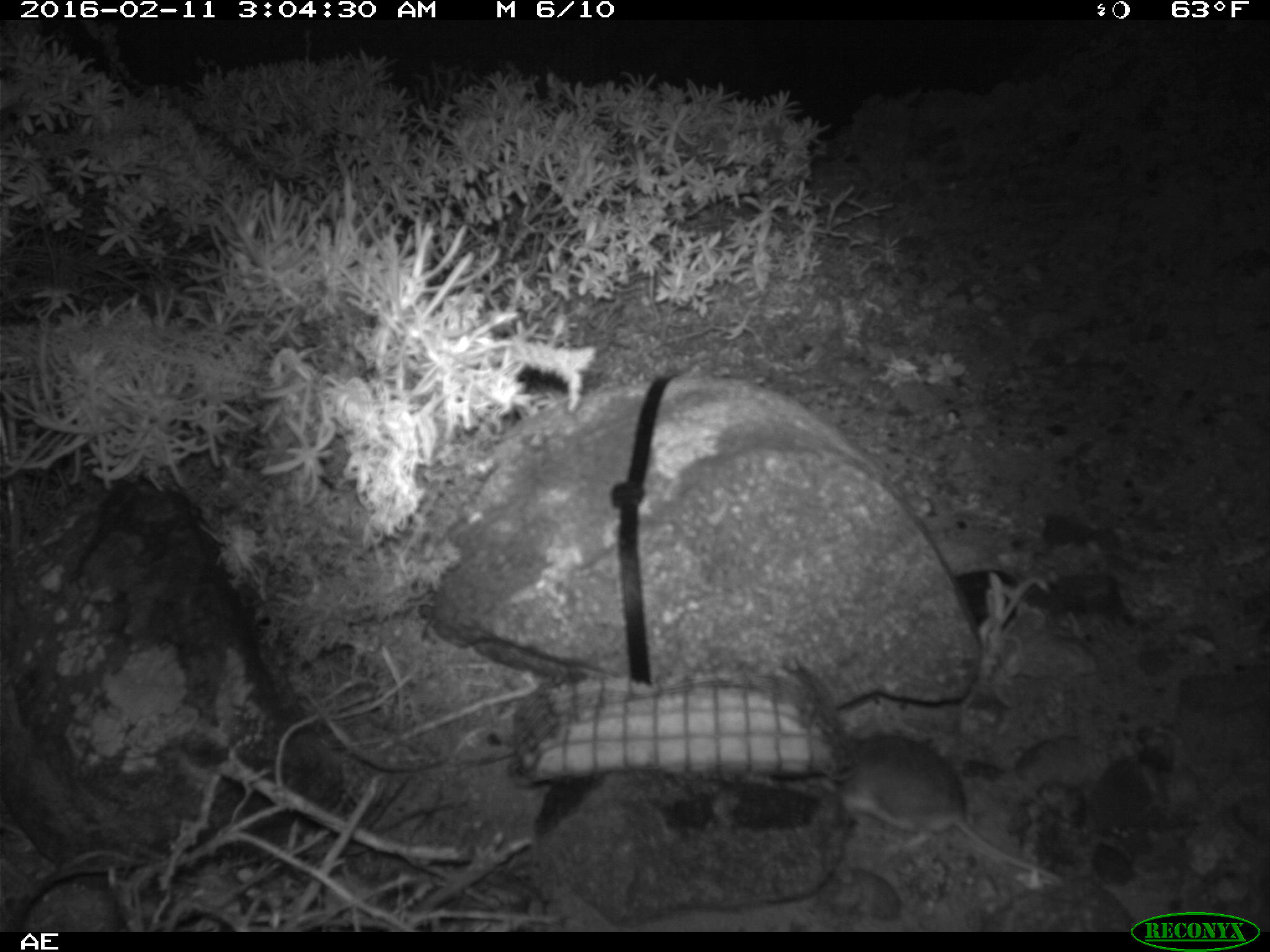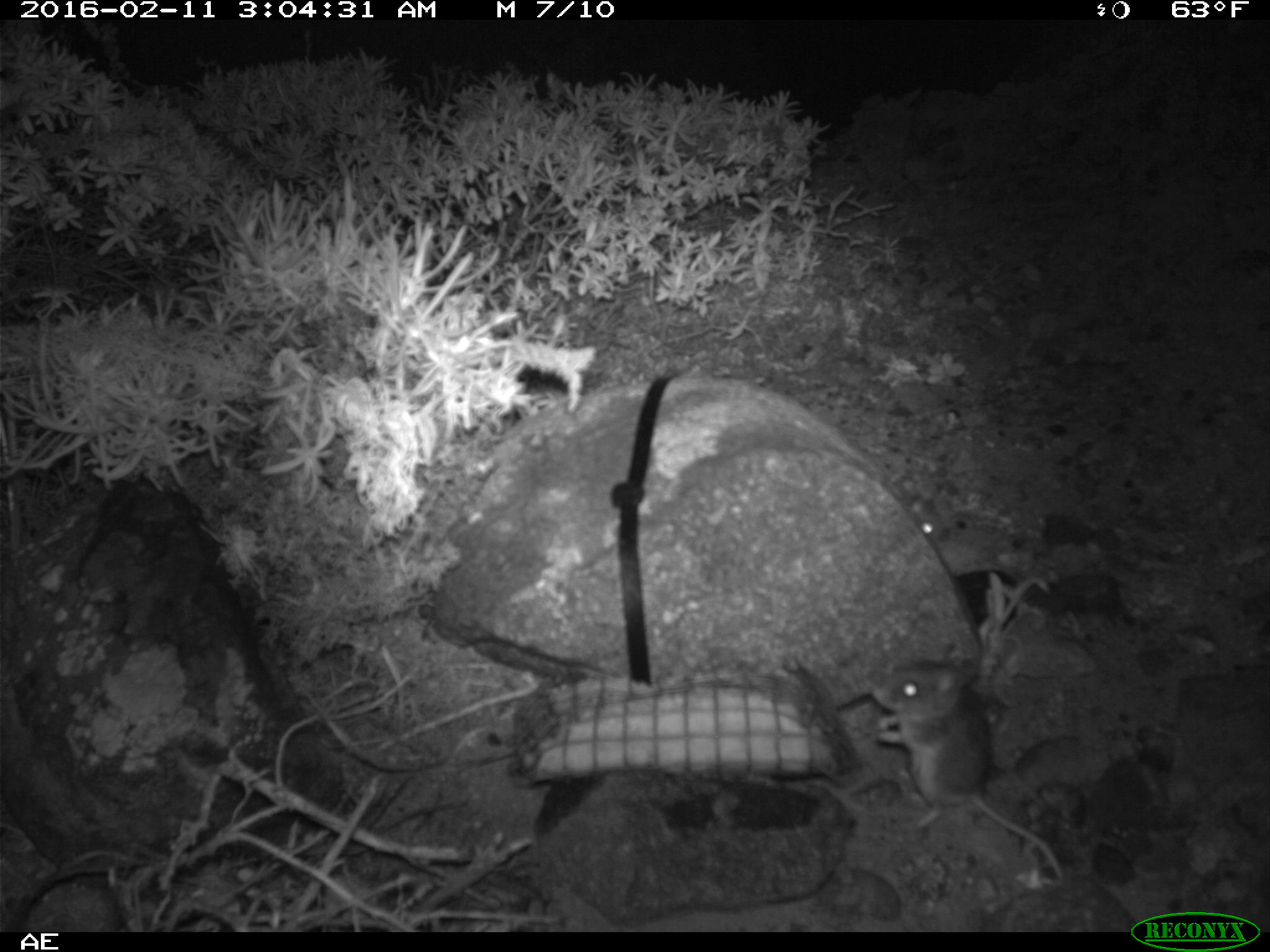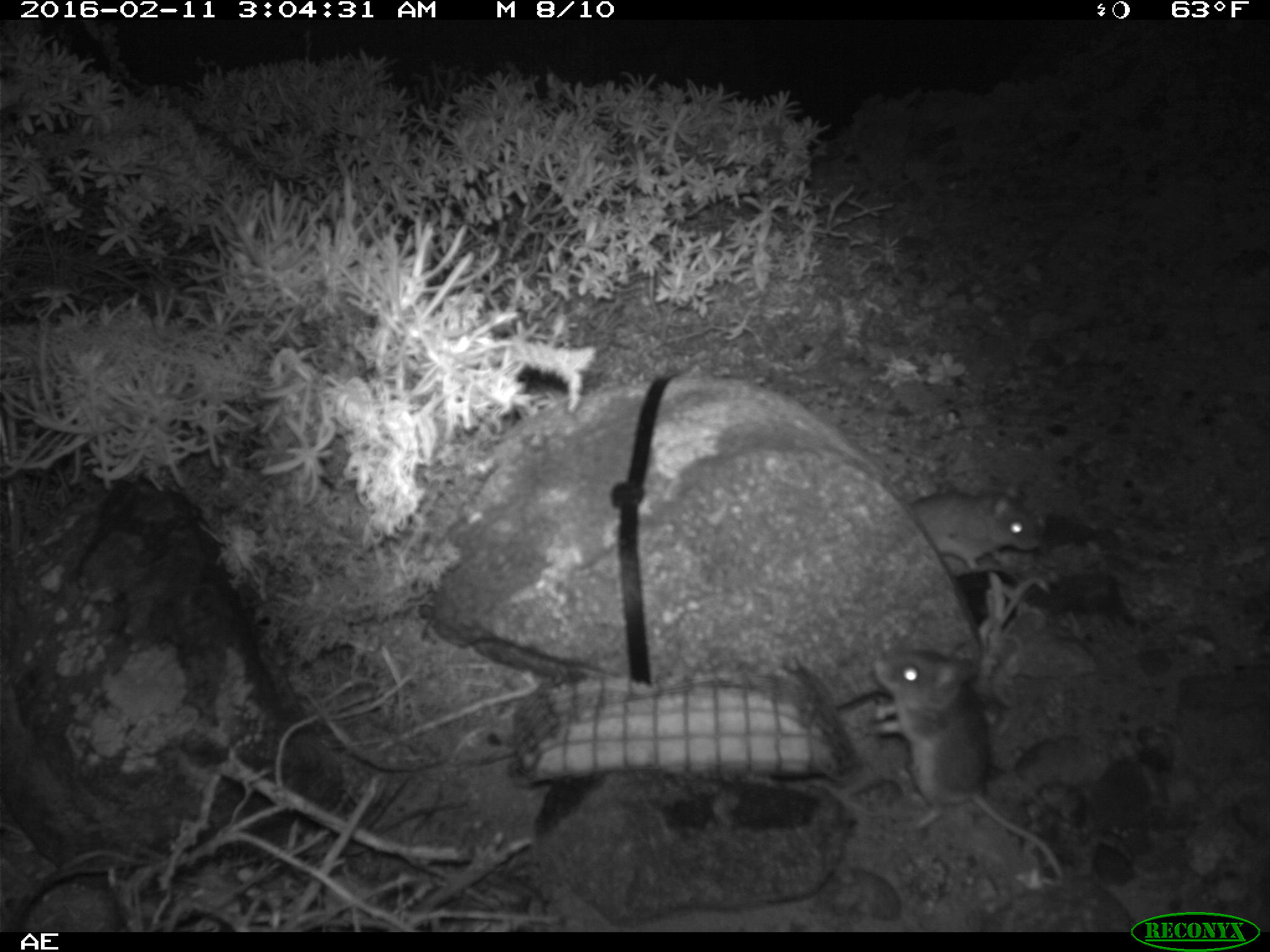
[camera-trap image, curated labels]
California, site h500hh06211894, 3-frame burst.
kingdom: Animalia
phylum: Chordata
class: Mammalia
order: Rodentia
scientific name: Rodentia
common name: rodent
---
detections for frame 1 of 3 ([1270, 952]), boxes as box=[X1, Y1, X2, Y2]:
rodent: box=[834, 728, 1068, 882]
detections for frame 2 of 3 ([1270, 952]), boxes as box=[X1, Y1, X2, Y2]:
rodent: box=[870, 660, 1068, 887]; box=[911, 493, 945, 539]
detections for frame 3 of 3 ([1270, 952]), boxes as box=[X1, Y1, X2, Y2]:
rodent: box=[868, 642, 1061, 883]; box=[908, 483, 1041, 568]